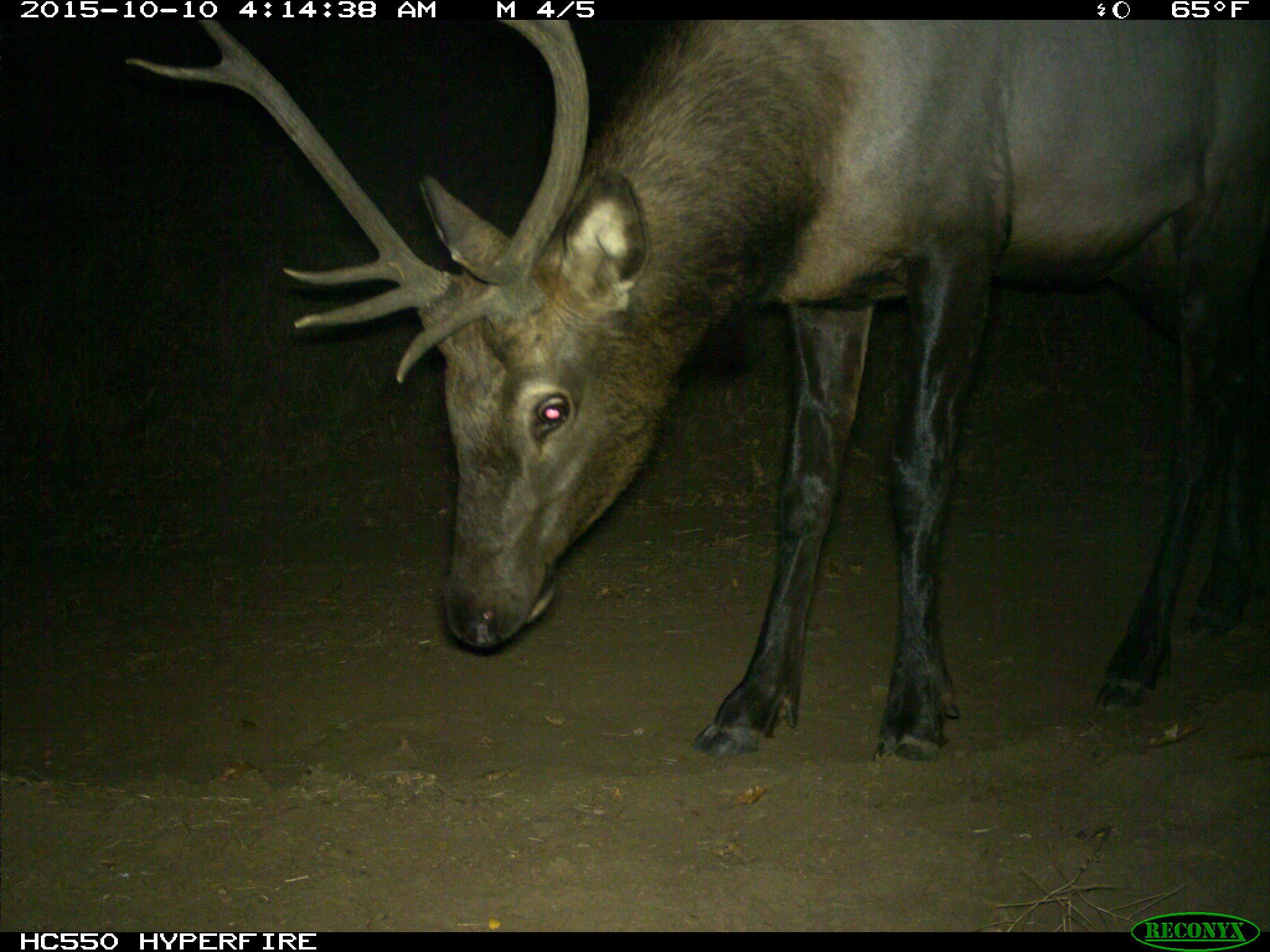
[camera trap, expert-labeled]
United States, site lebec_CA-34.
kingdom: Animalia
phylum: Chordata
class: Mammalia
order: Artiodactyla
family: Cervidae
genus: Cervus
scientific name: Cervus canadensis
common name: elk